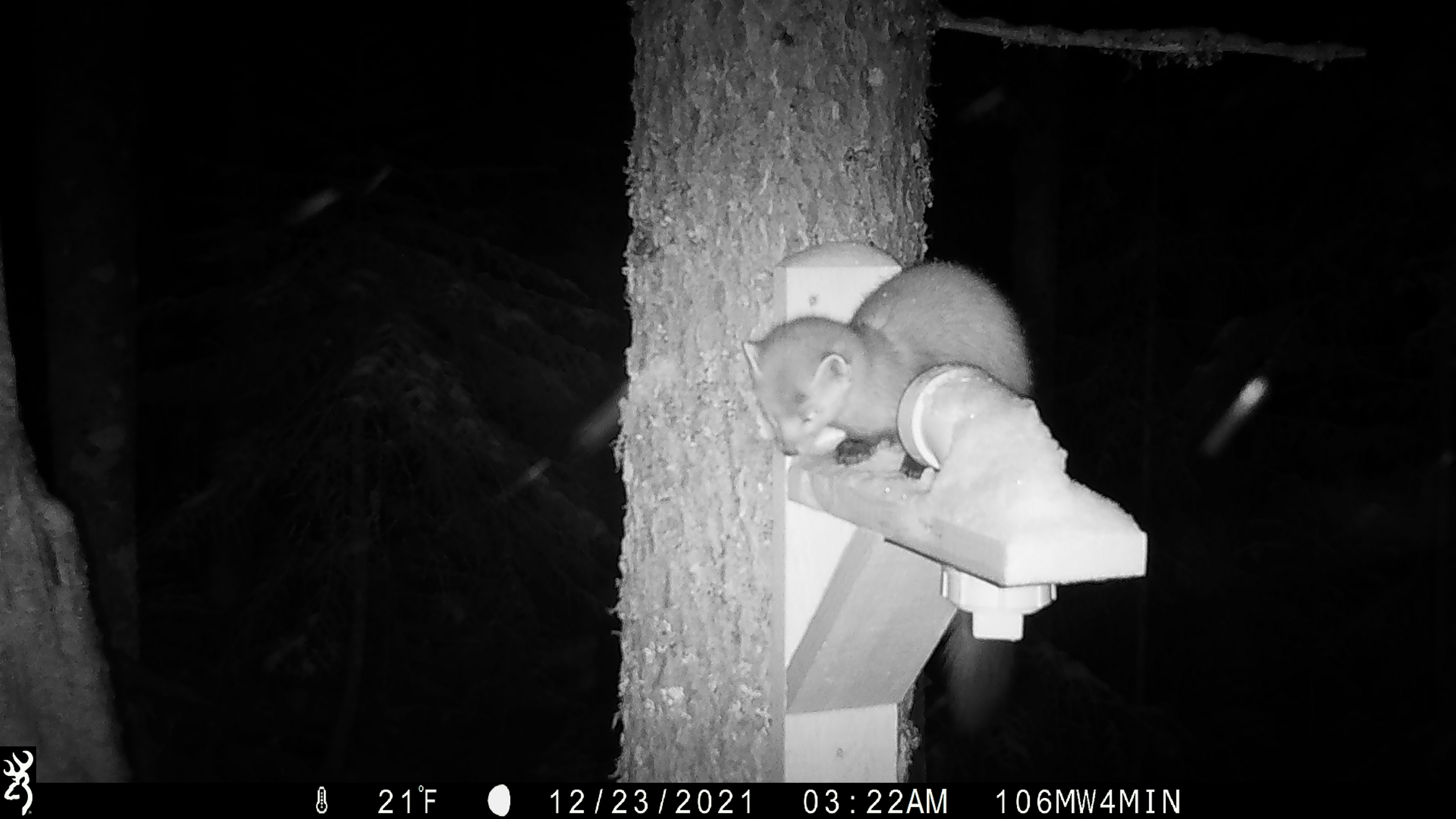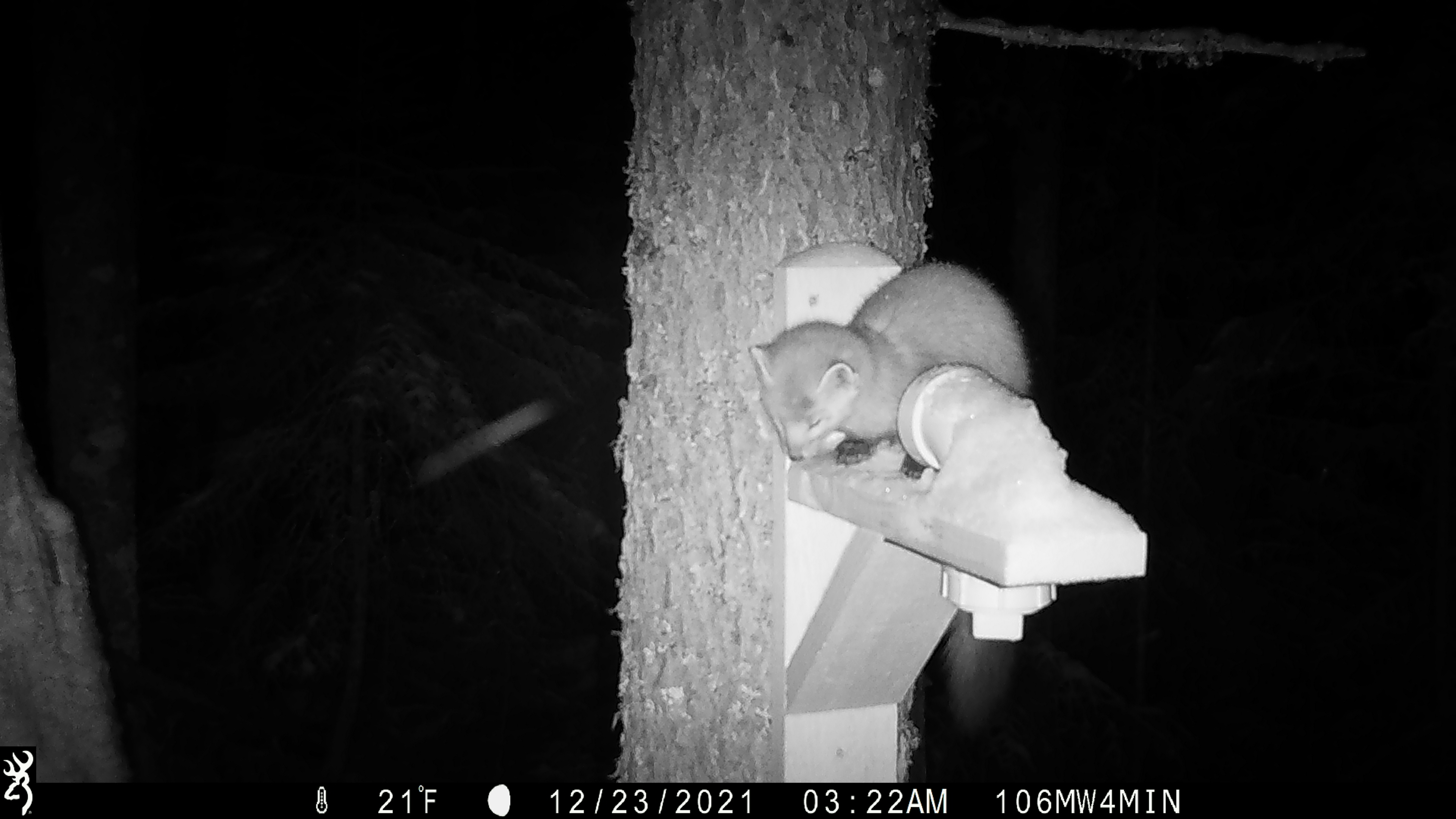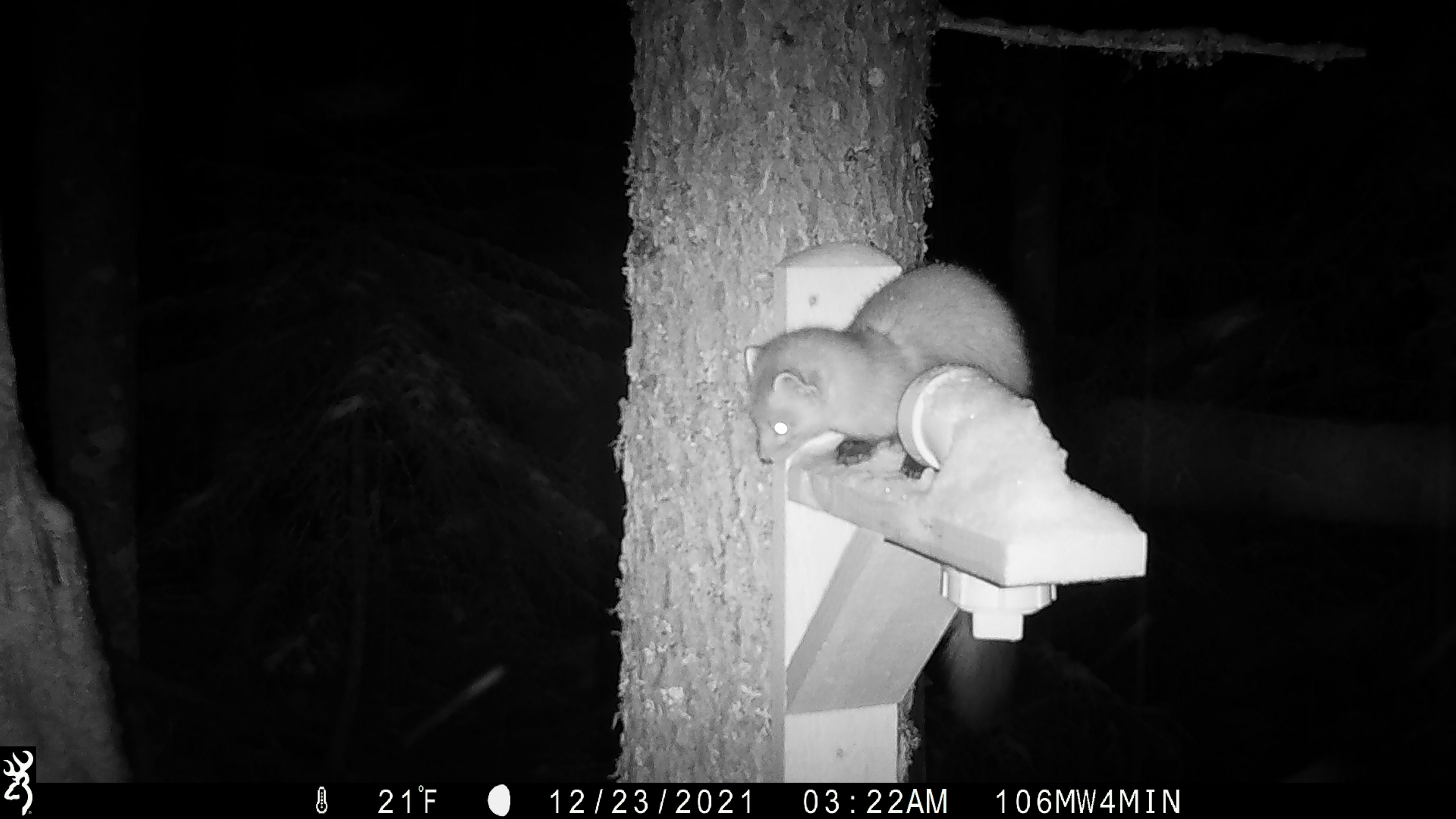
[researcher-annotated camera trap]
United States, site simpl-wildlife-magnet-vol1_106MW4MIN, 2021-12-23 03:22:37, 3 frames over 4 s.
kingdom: Animalia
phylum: Chordata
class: Mammalia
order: Carnivora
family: Mustelidae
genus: Martes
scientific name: Martes americana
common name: american marten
American marten (Martes americana).